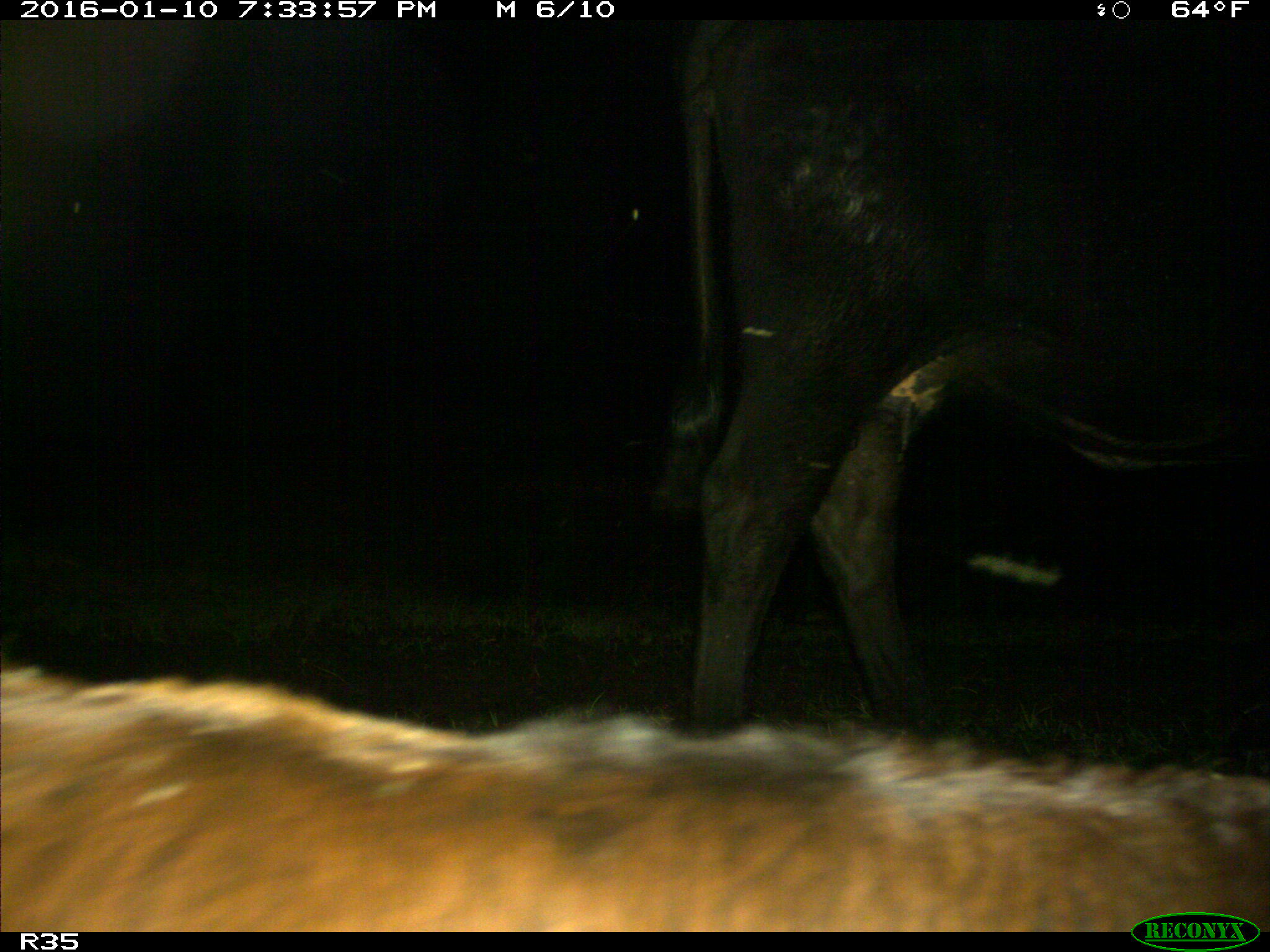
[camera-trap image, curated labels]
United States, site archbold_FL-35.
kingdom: Animalia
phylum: Chordata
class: Mammalia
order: Artiodactyla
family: Bovidae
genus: Bos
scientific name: Bos taurus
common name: domestic cow